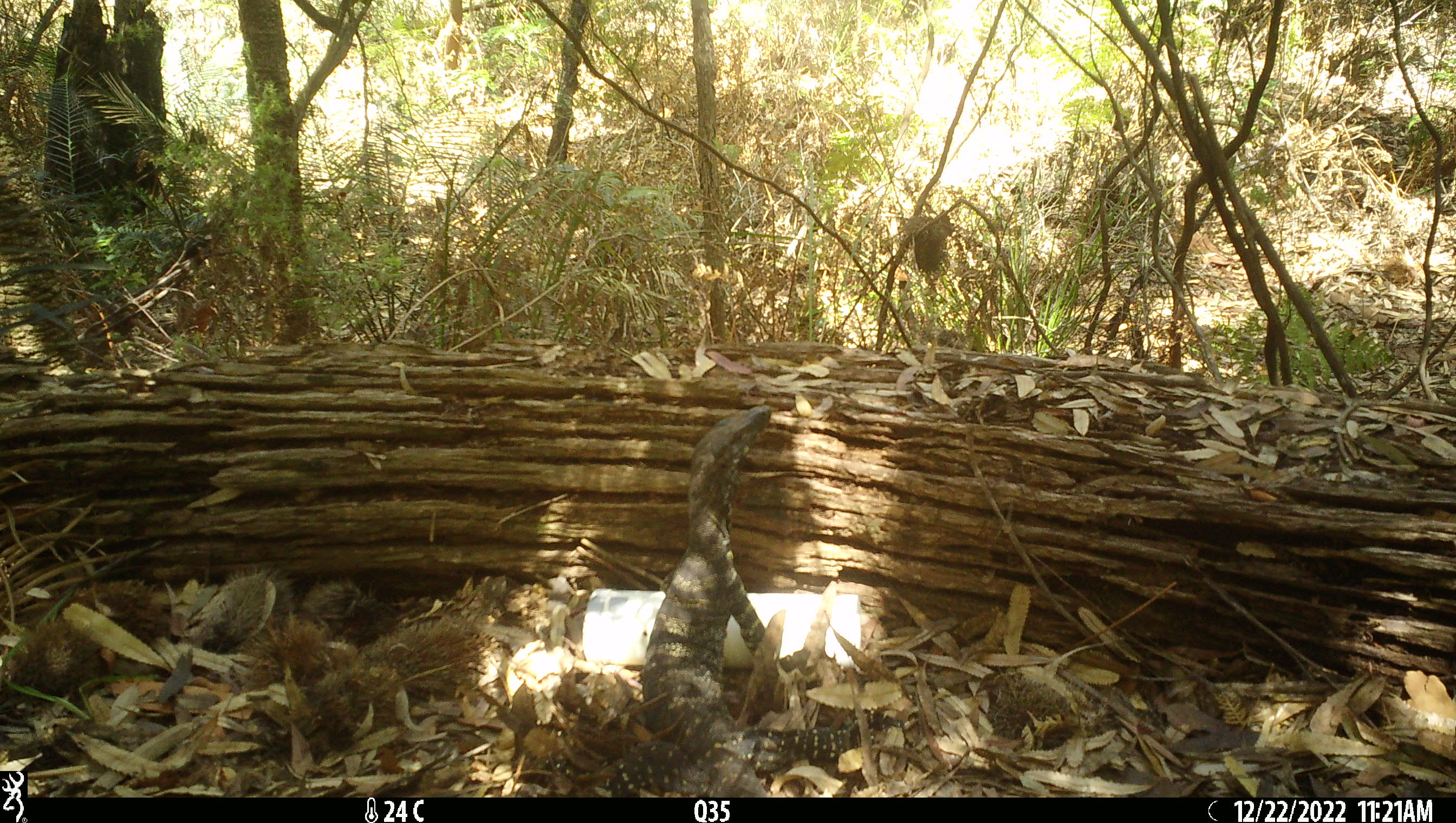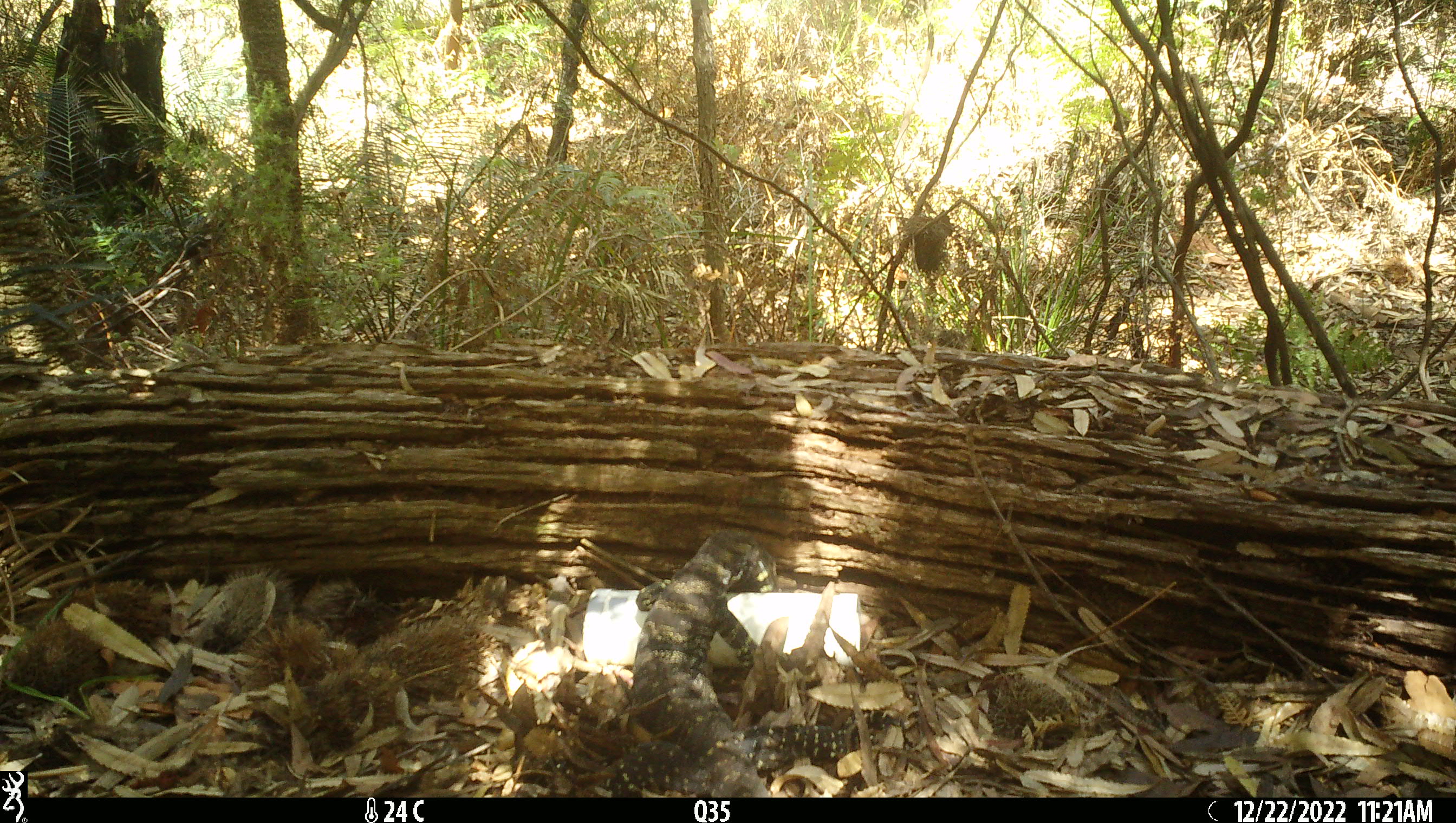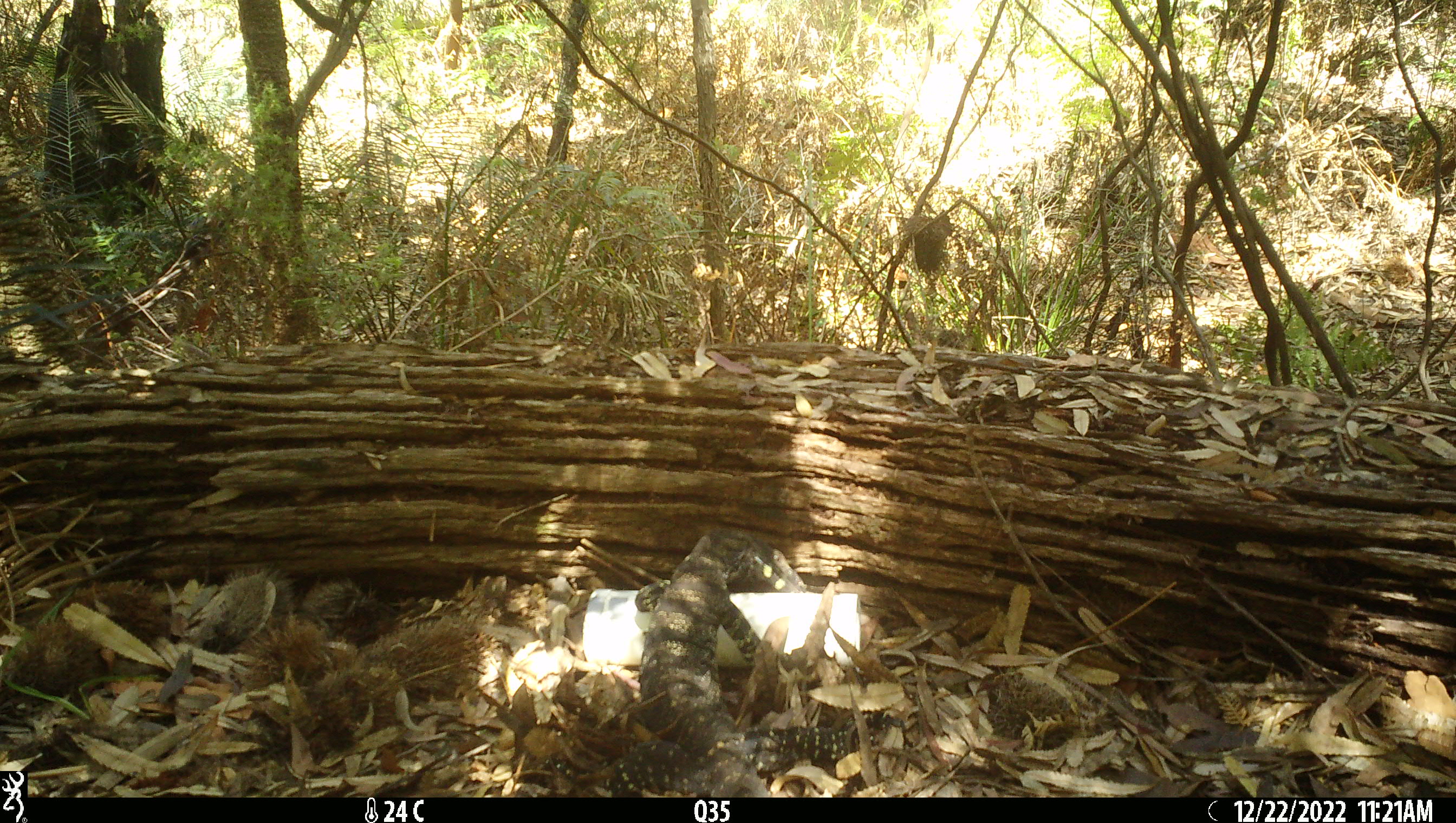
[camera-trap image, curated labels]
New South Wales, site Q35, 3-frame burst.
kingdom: Animalia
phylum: Chordata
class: Reptilia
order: Squamata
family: Varanidae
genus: Varanus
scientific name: Varanus varius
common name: lace monitor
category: goanna